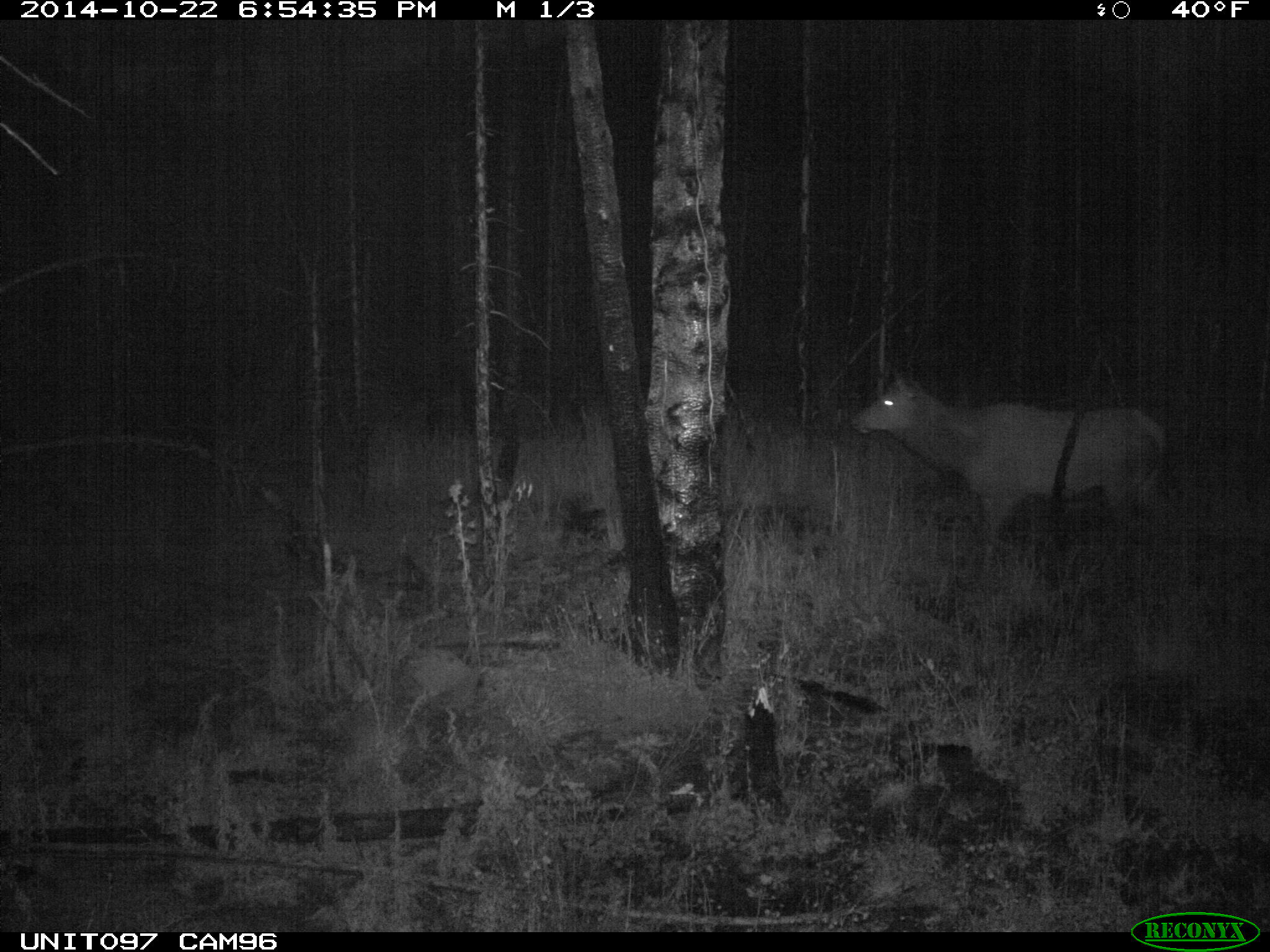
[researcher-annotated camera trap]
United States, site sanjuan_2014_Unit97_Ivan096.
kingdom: Animalia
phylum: Chordata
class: Mammalia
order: Artiodactyla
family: Cervidae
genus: Cervus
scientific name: Cervus elaphus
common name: red deer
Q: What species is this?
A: Cervus elaphus (red deer).